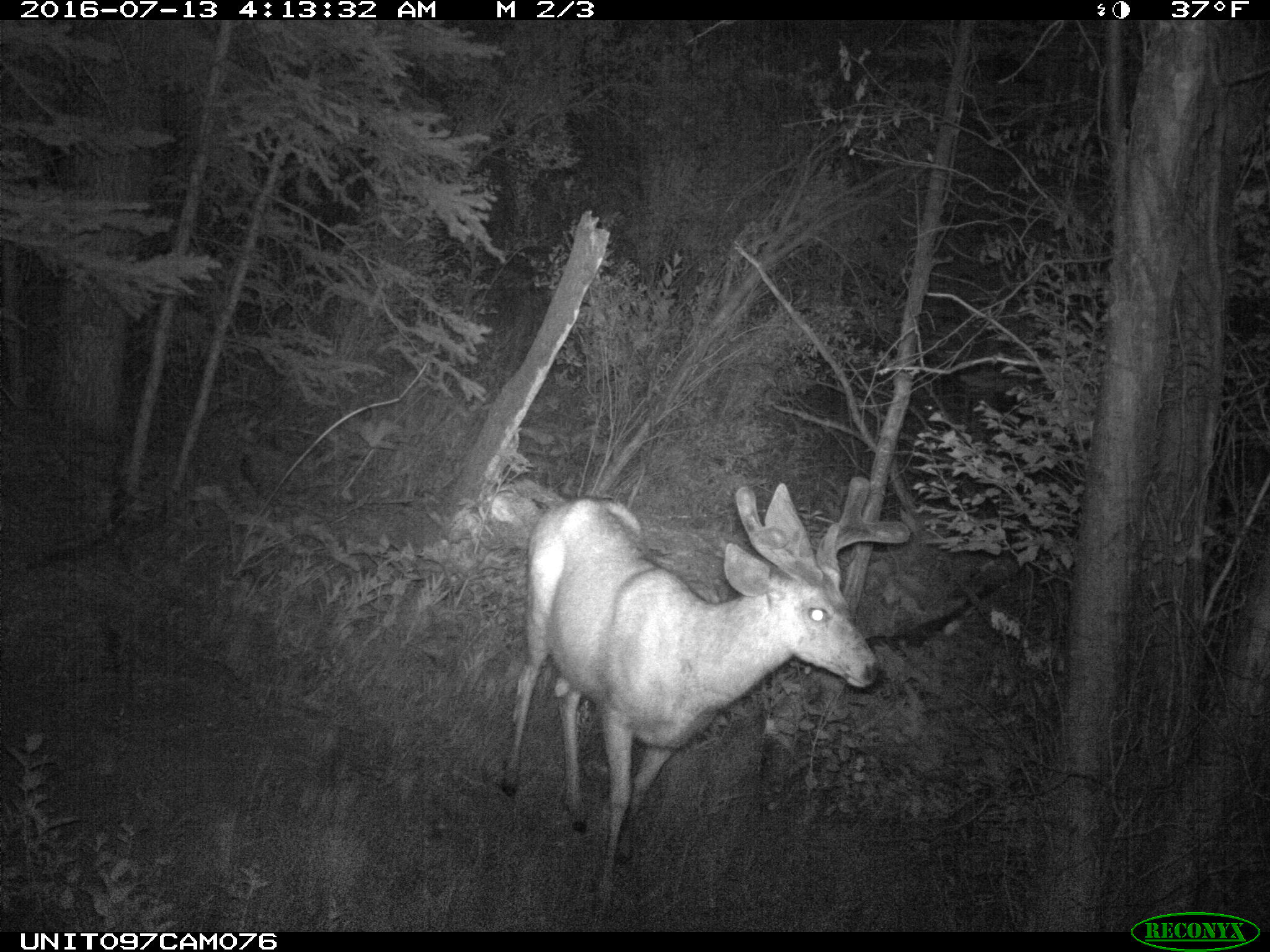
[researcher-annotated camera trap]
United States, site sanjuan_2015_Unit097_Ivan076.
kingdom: Animalia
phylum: Chordata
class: Mammalia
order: Artiodactyla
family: Cervidae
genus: Odocoileus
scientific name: Odocoileus hemionus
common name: mule deer